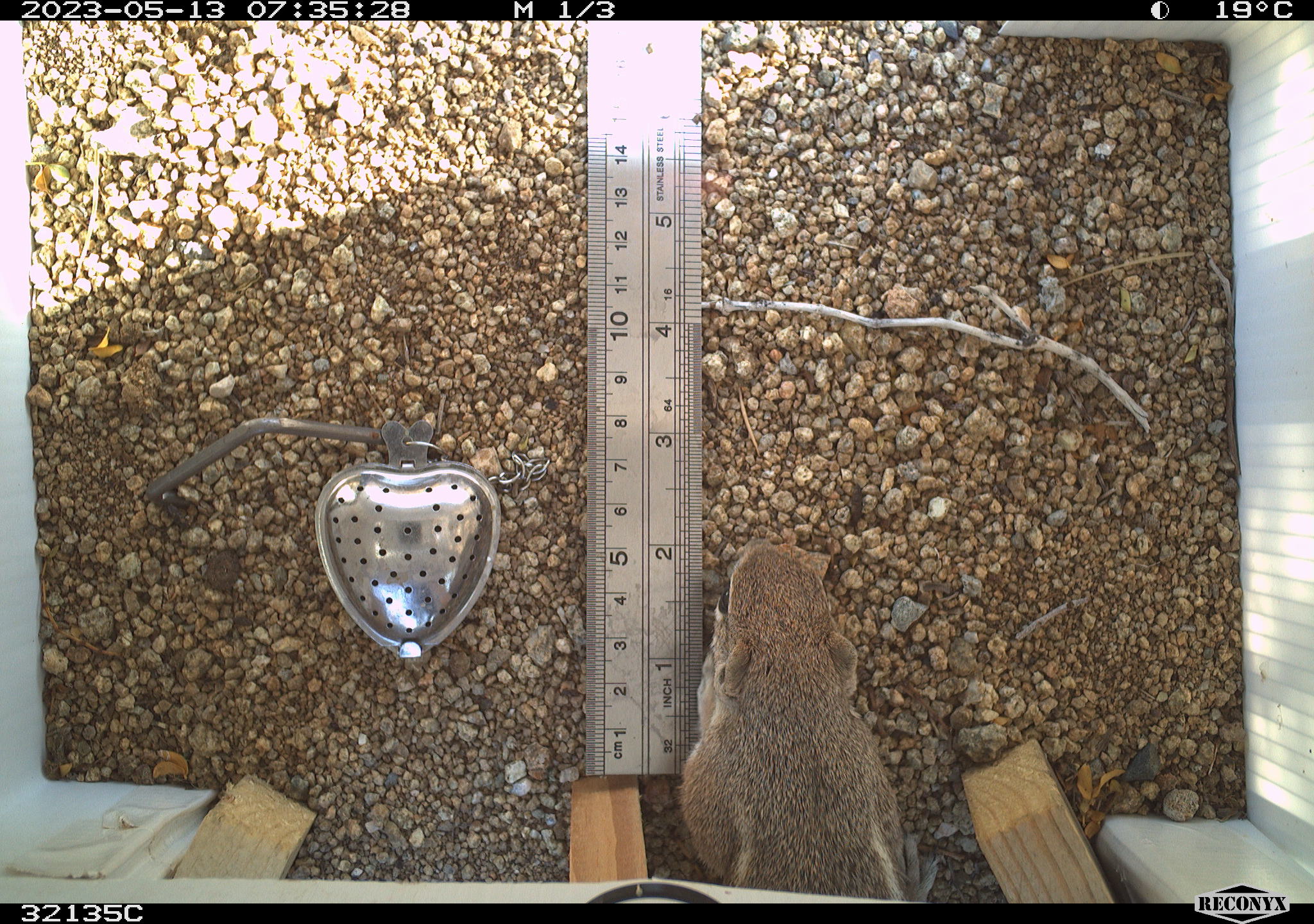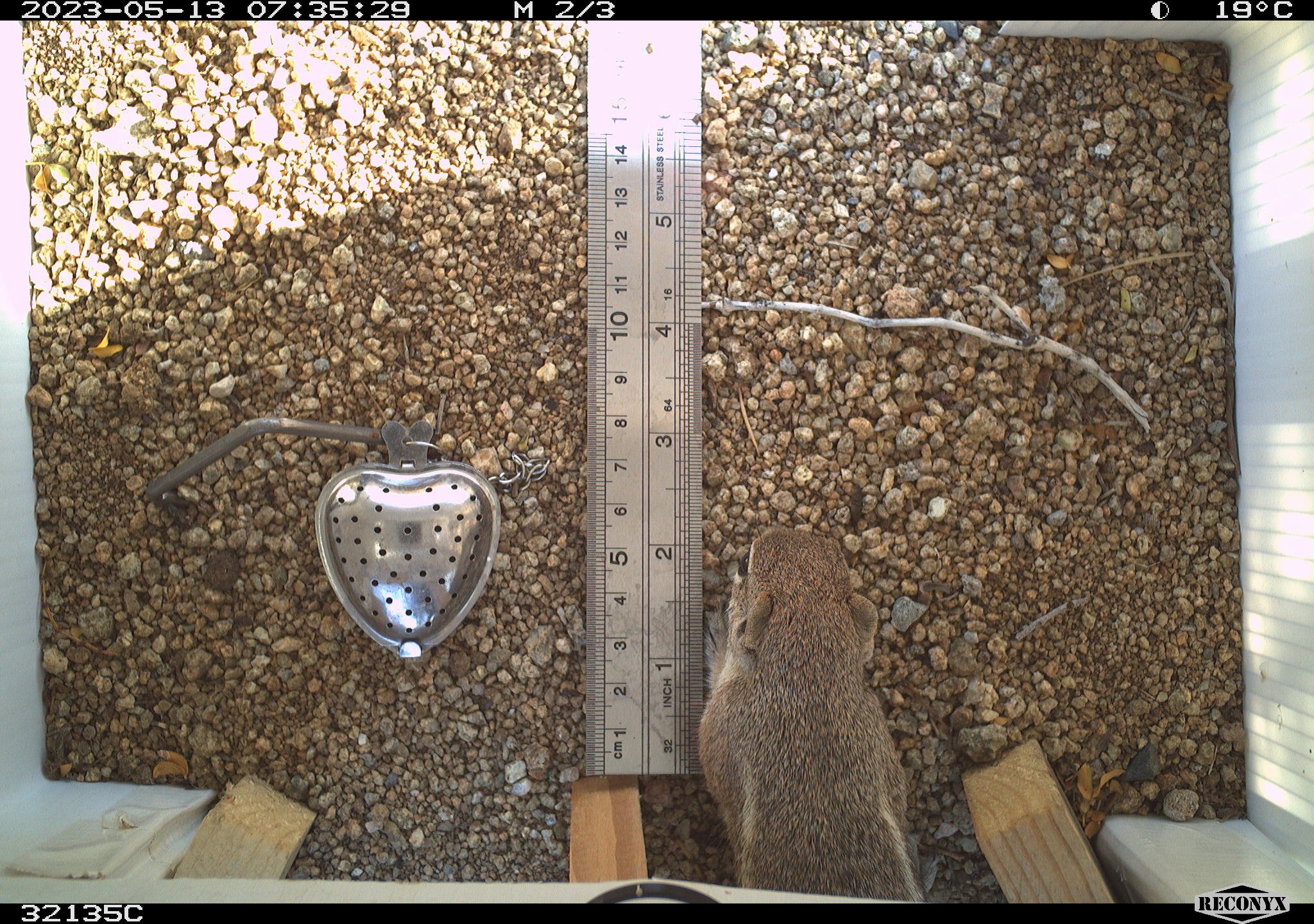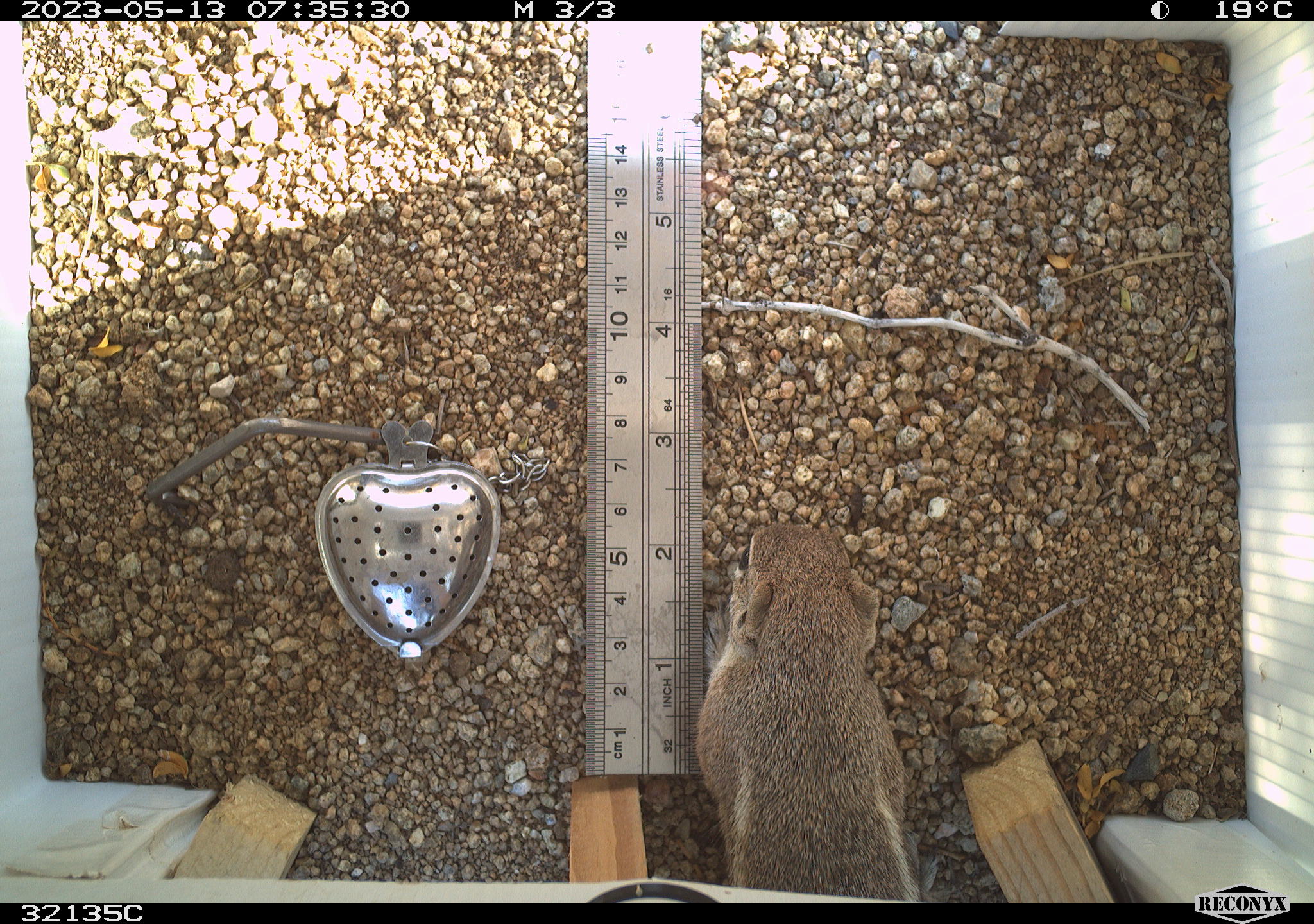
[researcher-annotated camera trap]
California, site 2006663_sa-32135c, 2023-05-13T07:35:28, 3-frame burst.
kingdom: Animalia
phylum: Chordata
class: Mammalia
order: Rodentia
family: Sciuridae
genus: Ammospermophilus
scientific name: Ammospermophilus leucurus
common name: white-tailed antelope squirrel